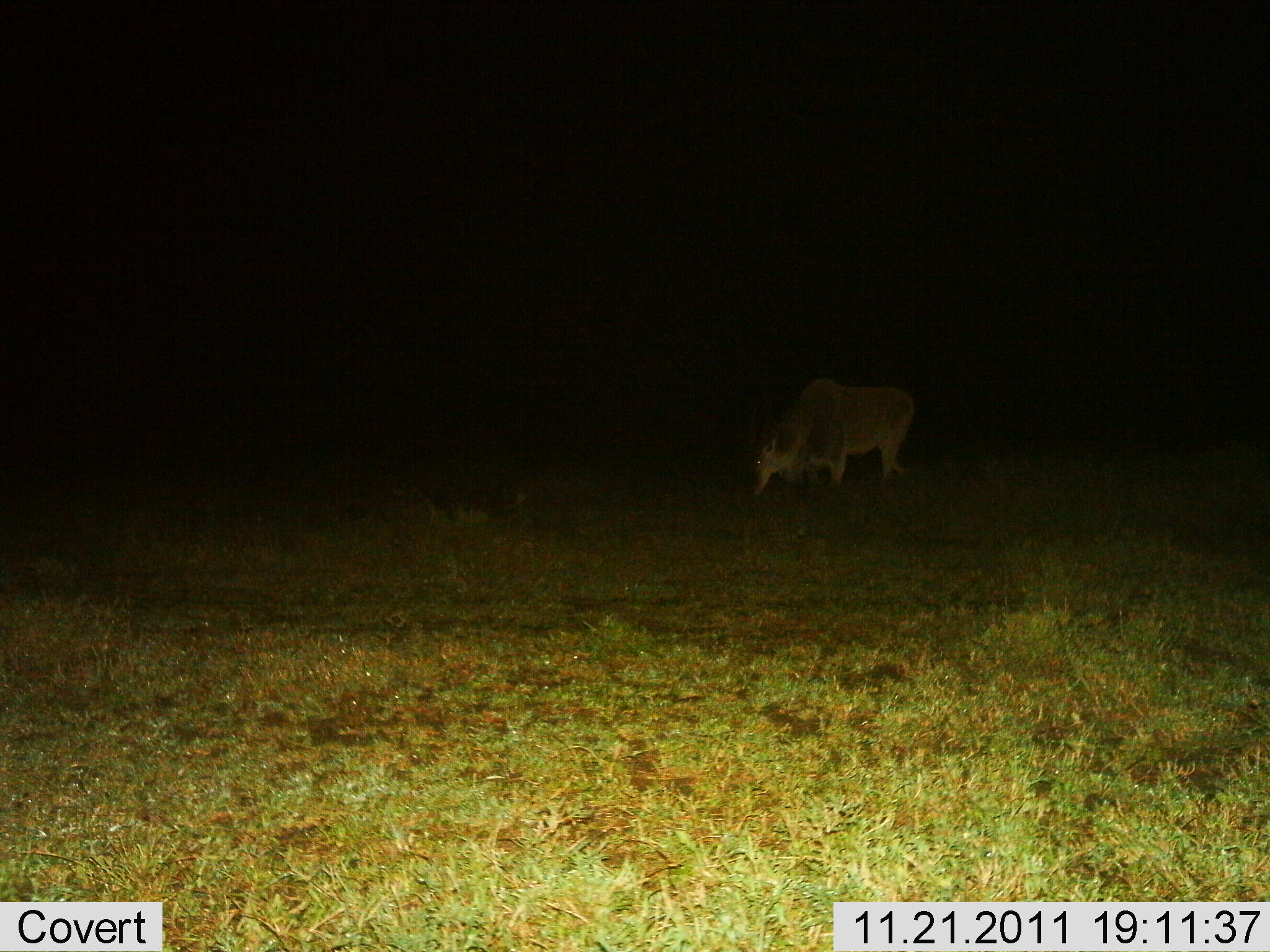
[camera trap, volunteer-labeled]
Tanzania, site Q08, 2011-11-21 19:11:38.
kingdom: Animalia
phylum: Chordata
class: Mammalia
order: Artiodactyla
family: Bovidae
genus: Tragelaphus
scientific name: Tragelaphus oryx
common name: eland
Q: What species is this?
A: Eland (Tragelaphus oryx).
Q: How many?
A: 1.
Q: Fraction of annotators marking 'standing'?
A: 33%.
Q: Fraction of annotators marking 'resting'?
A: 0%.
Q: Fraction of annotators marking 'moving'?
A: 0%.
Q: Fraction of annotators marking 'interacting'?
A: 0%.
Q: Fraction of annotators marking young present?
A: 0%.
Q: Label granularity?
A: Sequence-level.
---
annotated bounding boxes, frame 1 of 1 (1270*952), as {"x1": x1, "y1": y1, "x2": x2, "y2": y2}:
animal: {"x1": 747, "y1": 376, "x2": 917, "y2": 501}